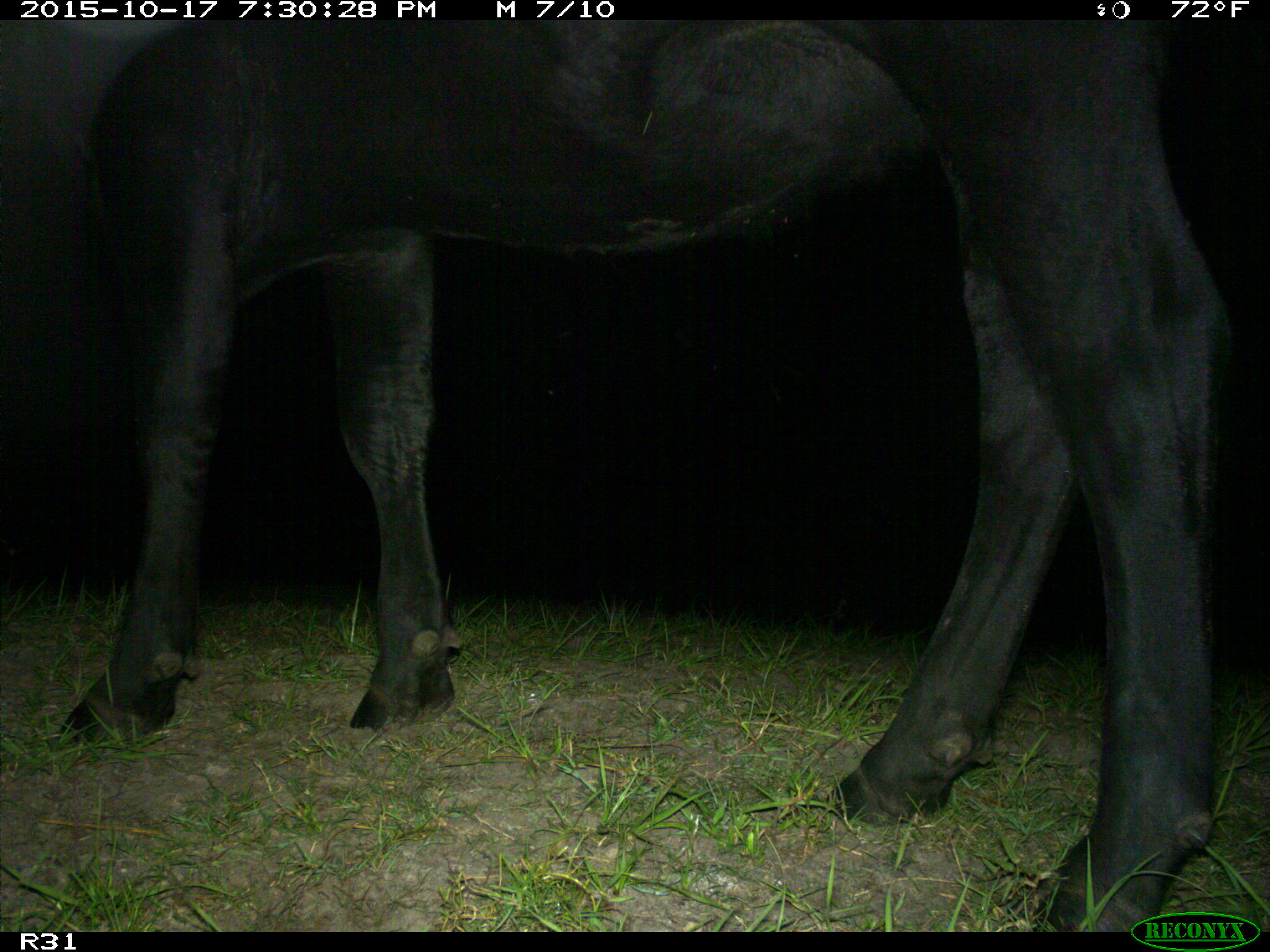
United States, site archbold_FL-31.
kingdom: Animalia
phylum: Chordata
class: Mammalia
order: Artiodactyla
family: Bovidae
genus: Bos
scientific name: Bos taurus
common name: domestic cow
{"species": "Bos taurus (domestic cow)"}